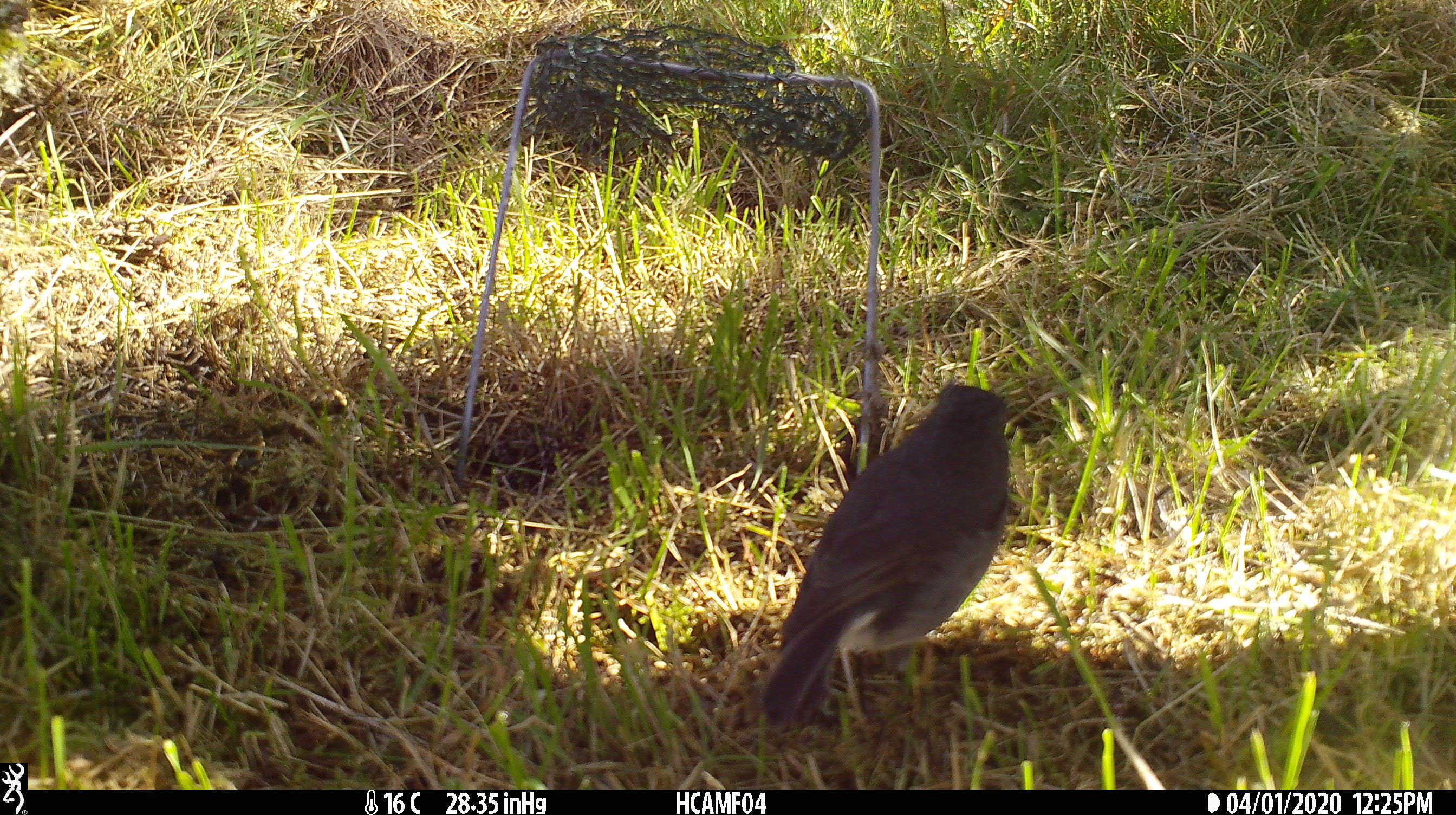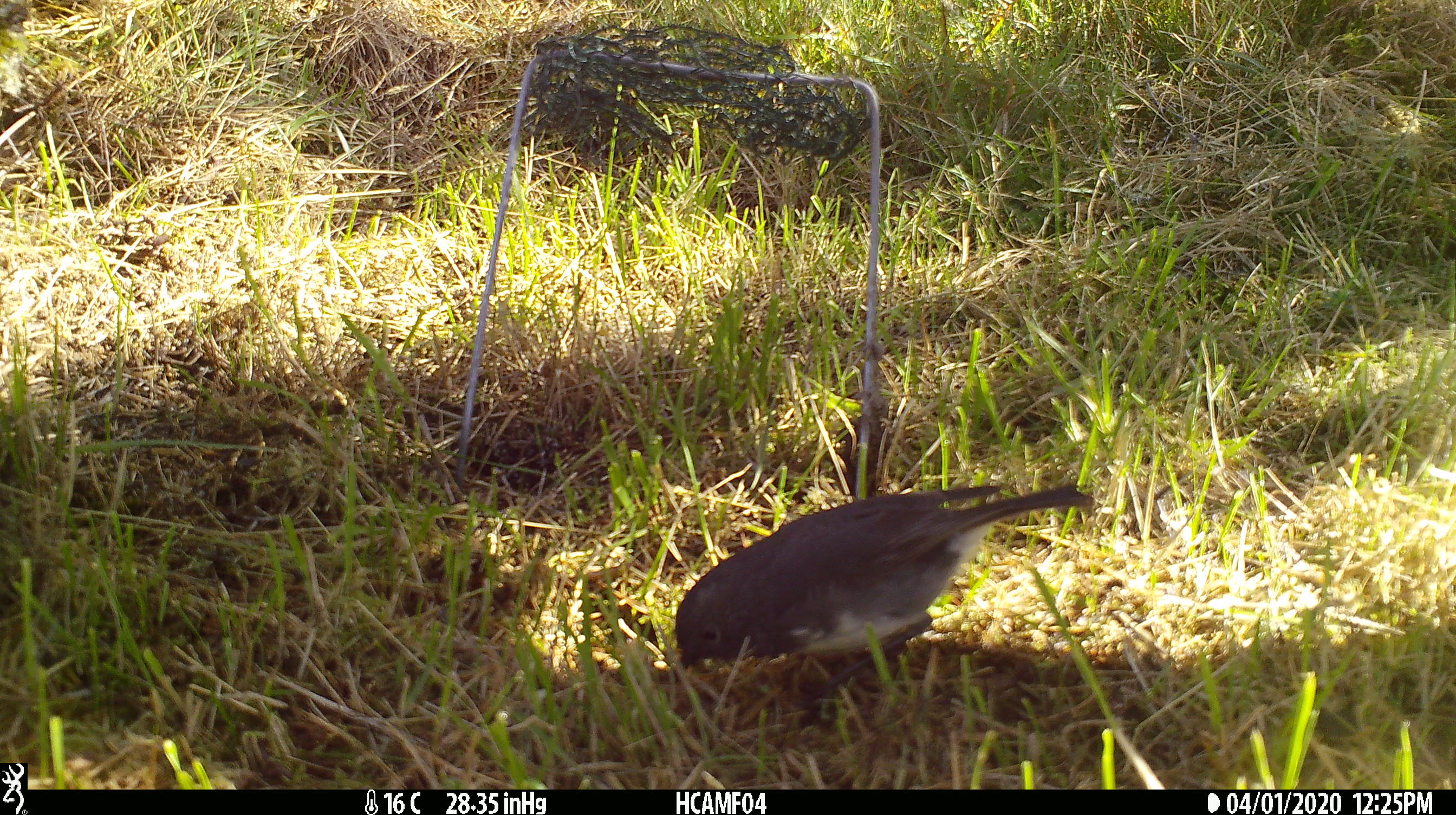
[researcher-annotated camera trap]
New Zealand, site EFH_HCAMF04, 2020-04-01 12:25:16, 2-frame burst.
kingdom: Animalia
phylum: Chordata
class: Aves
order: Passeriformes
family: Petroicidae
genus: Petroica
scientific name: Petroica australis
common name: new zealand robin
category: robin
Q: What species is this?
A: Robin (new zealand robin) (Petroica australis).